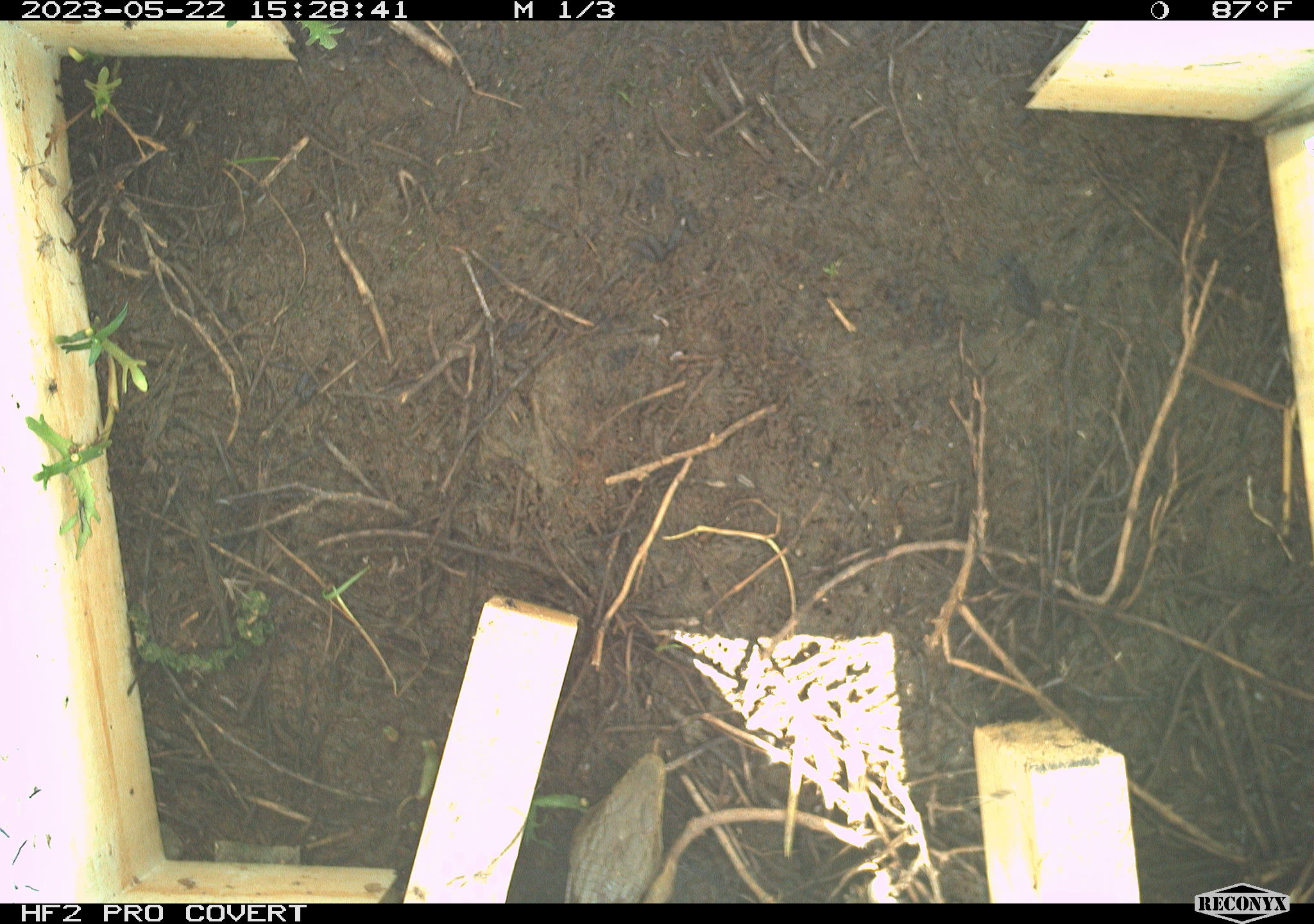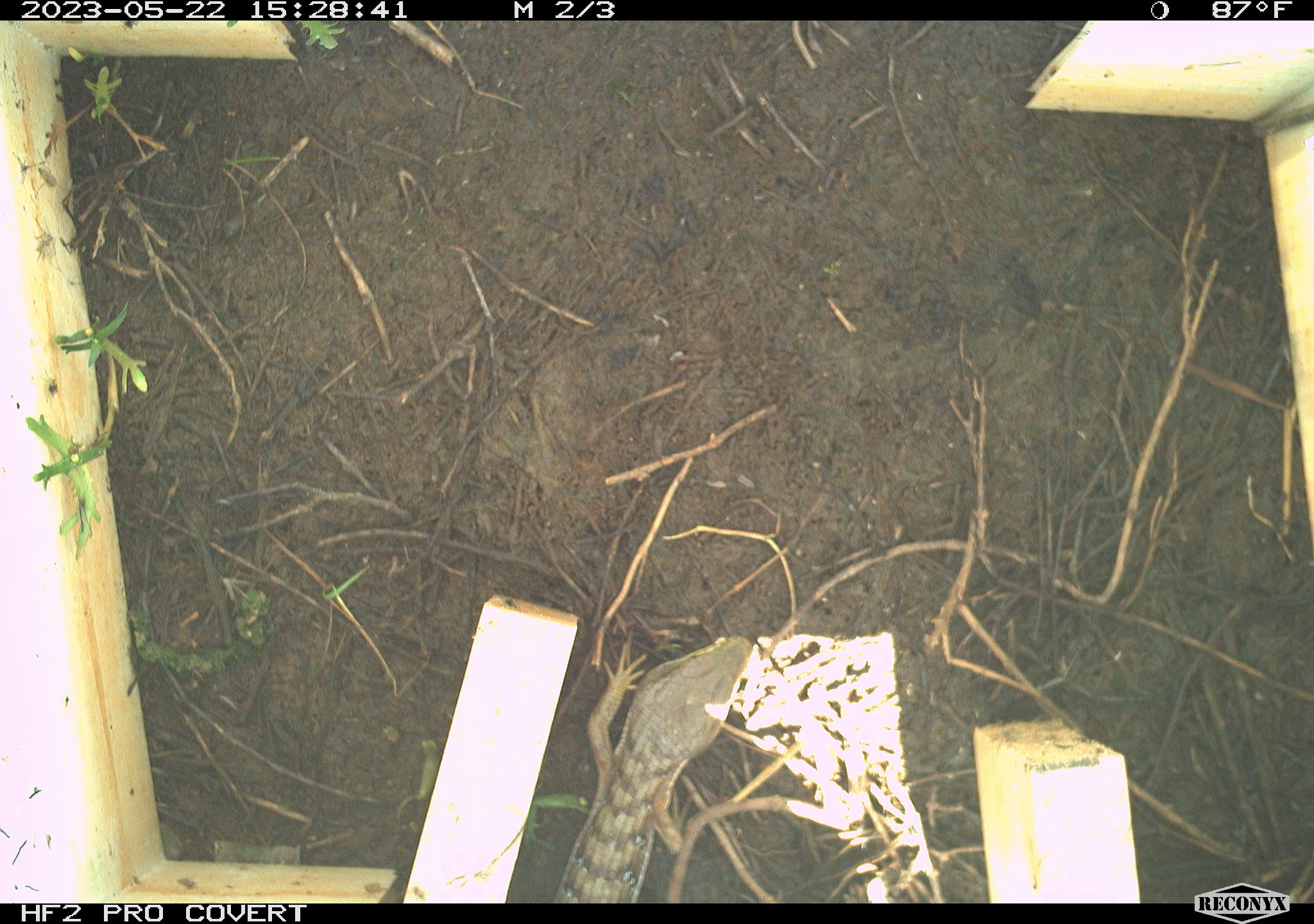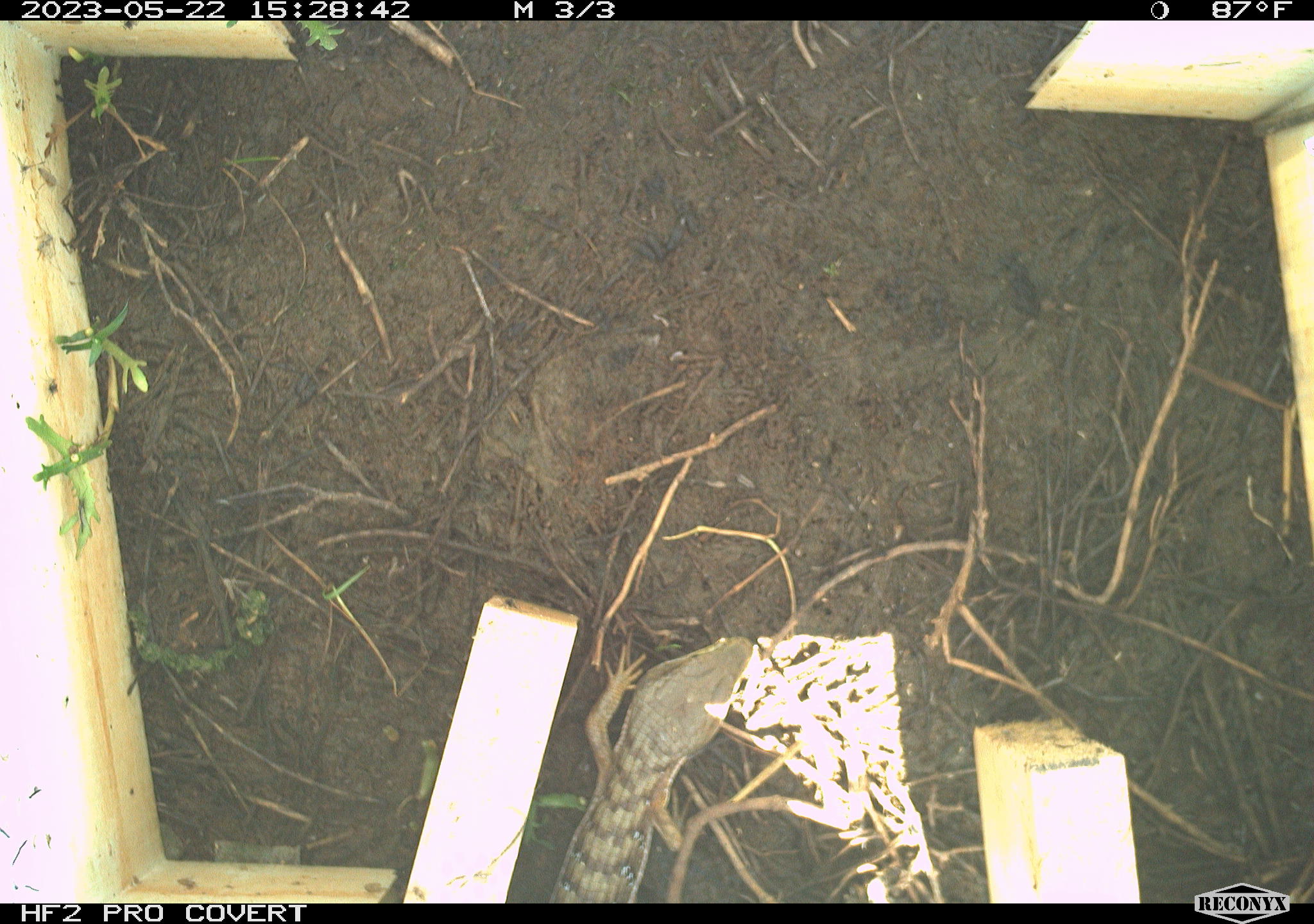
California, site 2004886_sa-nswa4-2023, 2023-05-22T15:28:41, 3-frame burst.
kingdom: Animalia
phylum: Chordata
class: Reptilia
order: Squamata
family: Anguidae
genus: Elgaria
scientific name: Elgaria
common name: alligator lizards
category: elgaria species